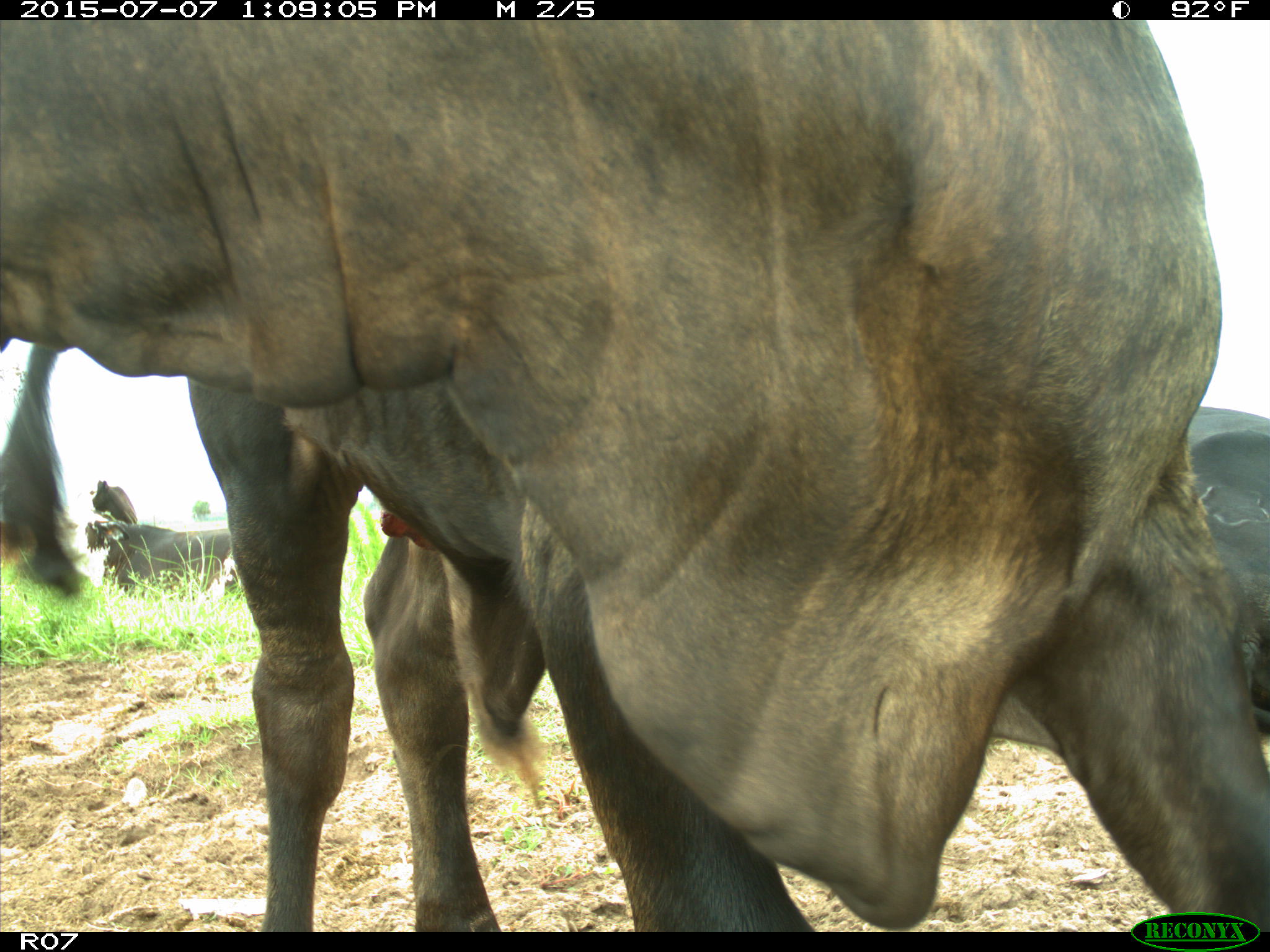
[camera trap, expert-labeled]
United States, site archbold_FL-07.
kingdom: Animalia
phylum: Chordata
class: Mammalia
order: Artiodactyla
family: Bovidae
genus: Bos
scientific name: Bos taurus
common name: domestic cow